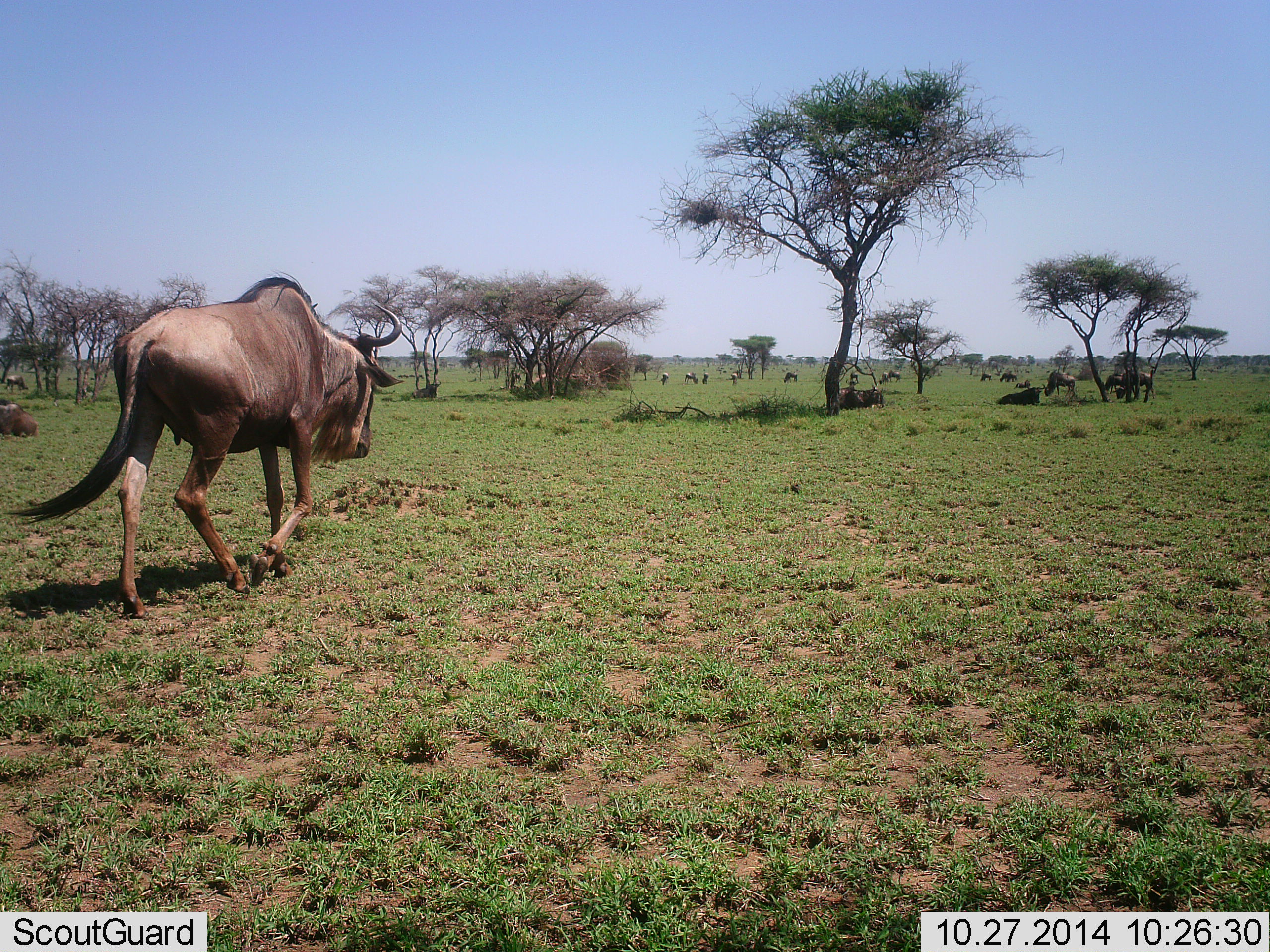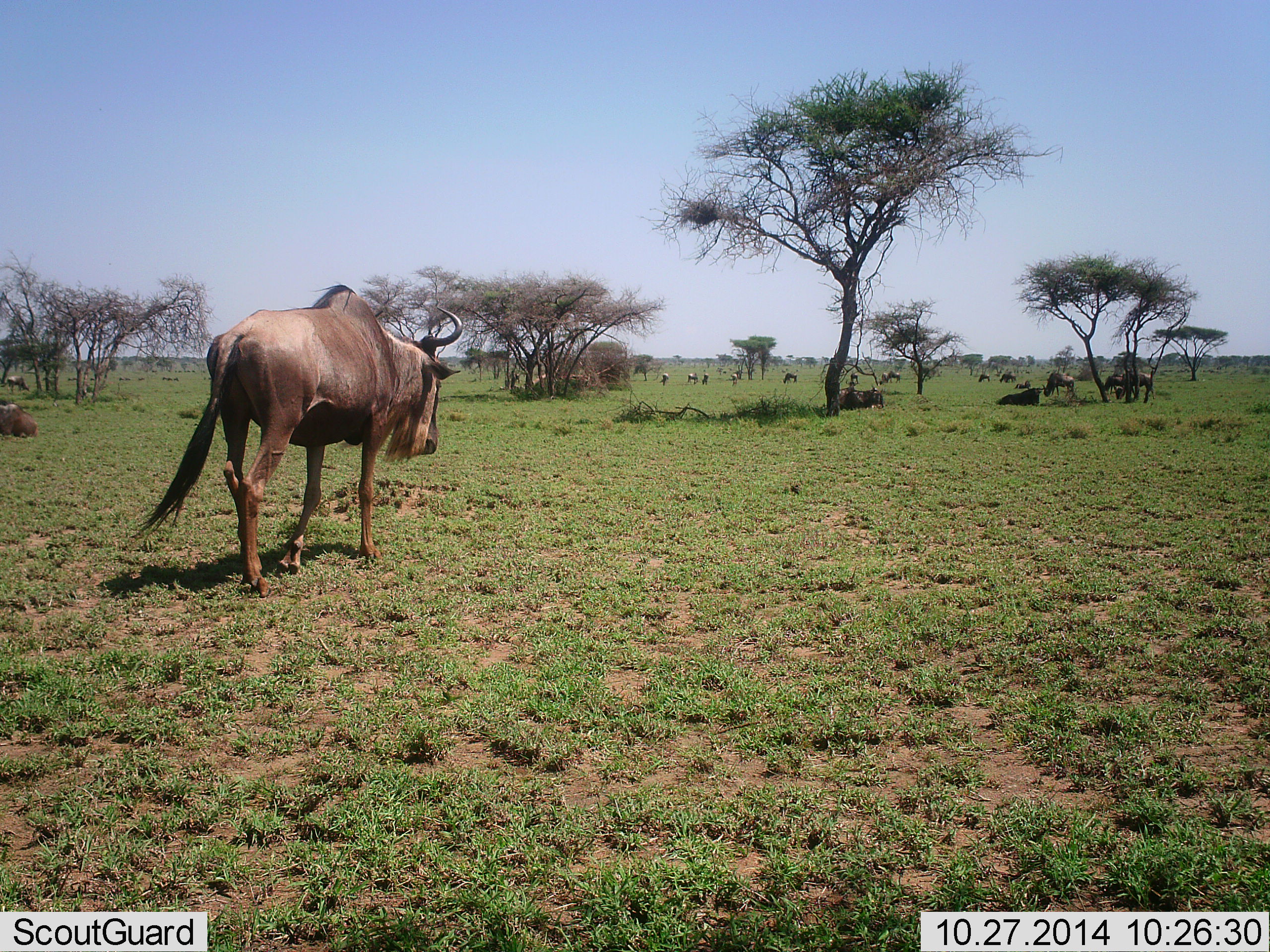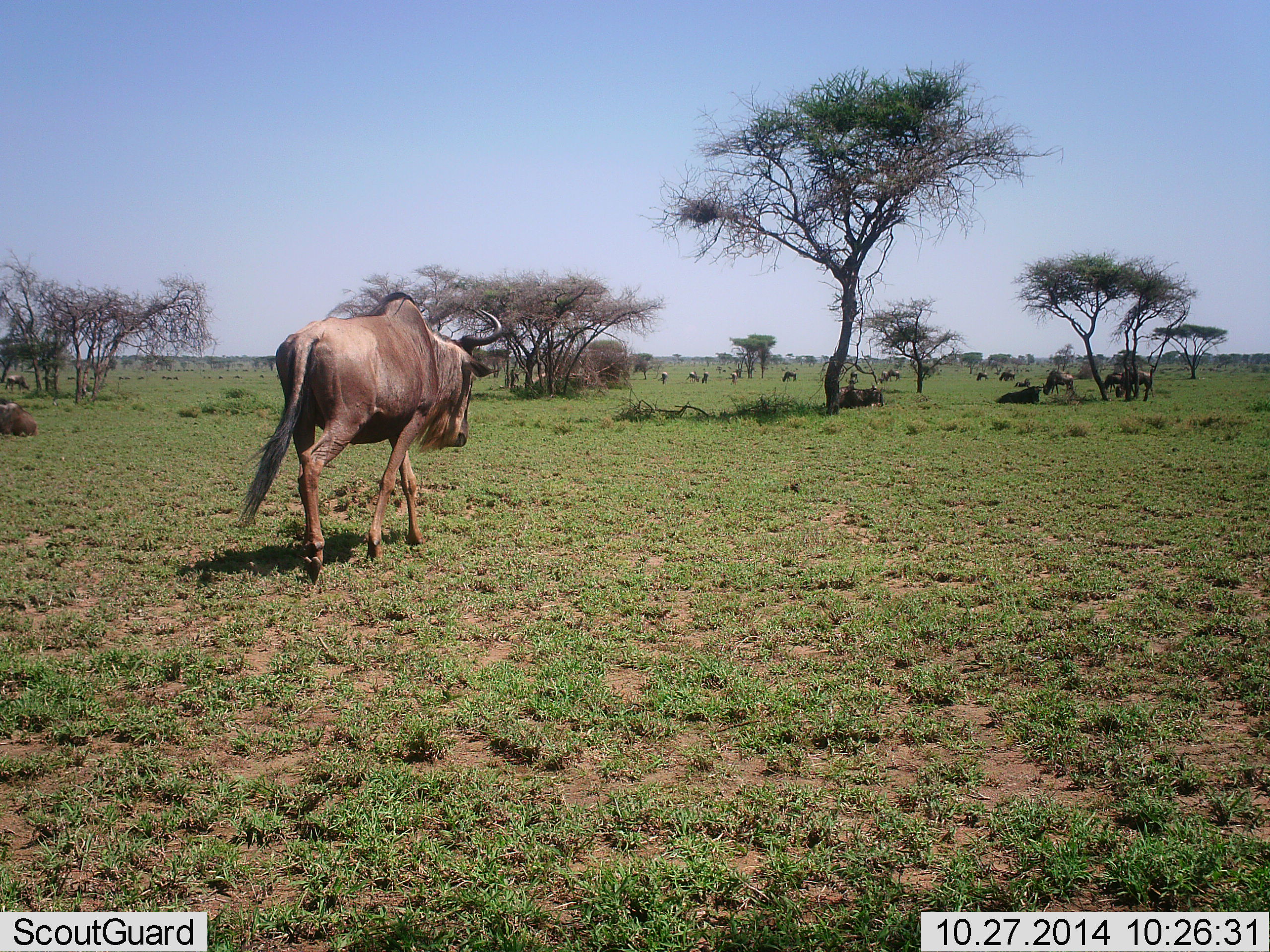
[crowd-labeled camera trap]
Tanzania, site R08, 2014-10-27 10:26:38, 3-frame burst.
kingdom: Animalia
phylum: Chordata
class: Mammalia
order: Artiodactyla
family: Bovidae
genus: Connochaetes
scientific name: Connochaetes taurinus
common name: blue wildebeest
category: wildebeest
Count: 11-50.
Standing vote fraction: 30%.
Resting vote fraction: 50%.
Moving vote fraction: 100%.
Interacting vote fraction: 10%.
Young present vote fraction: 0%.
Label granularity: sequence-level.